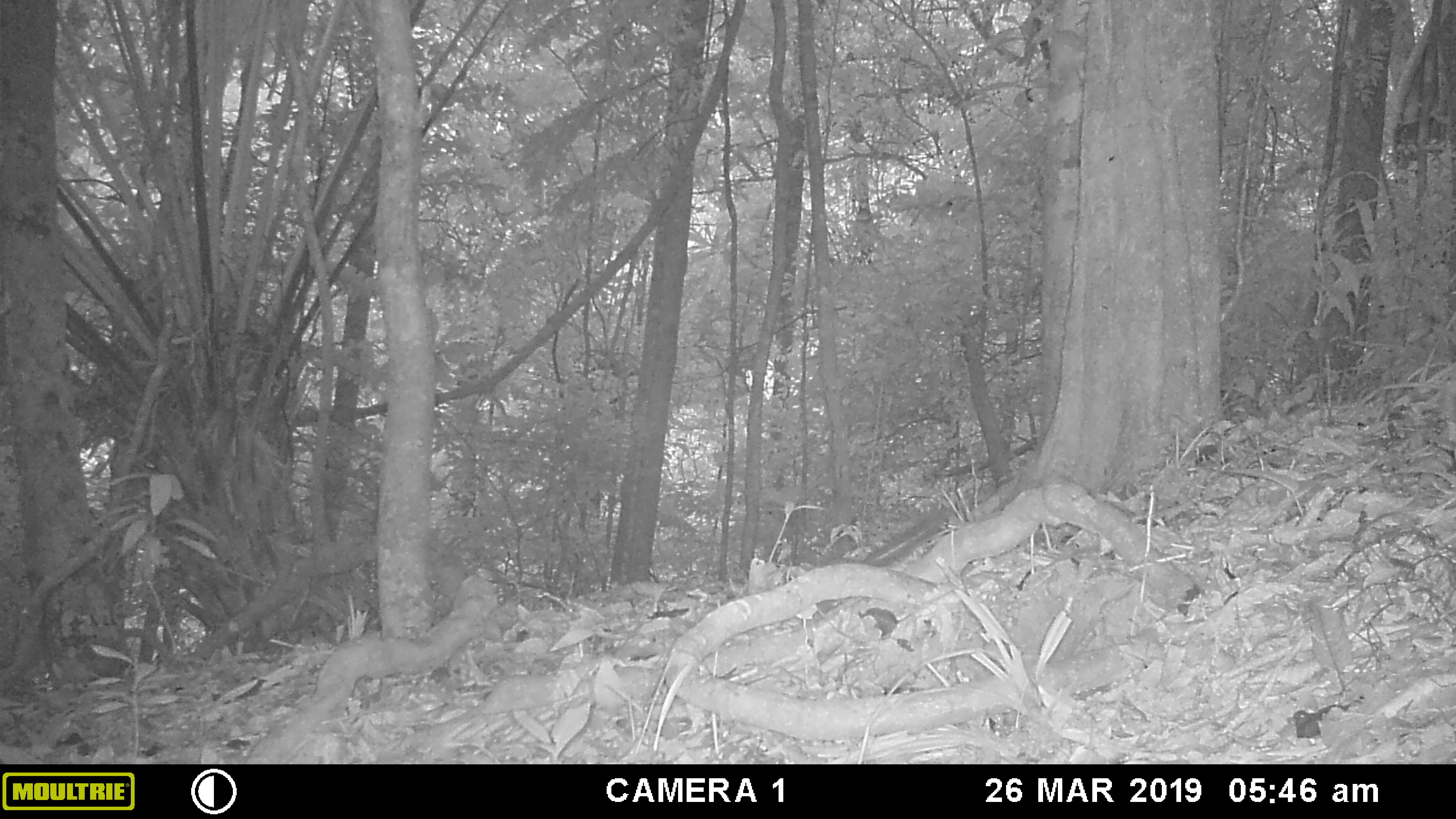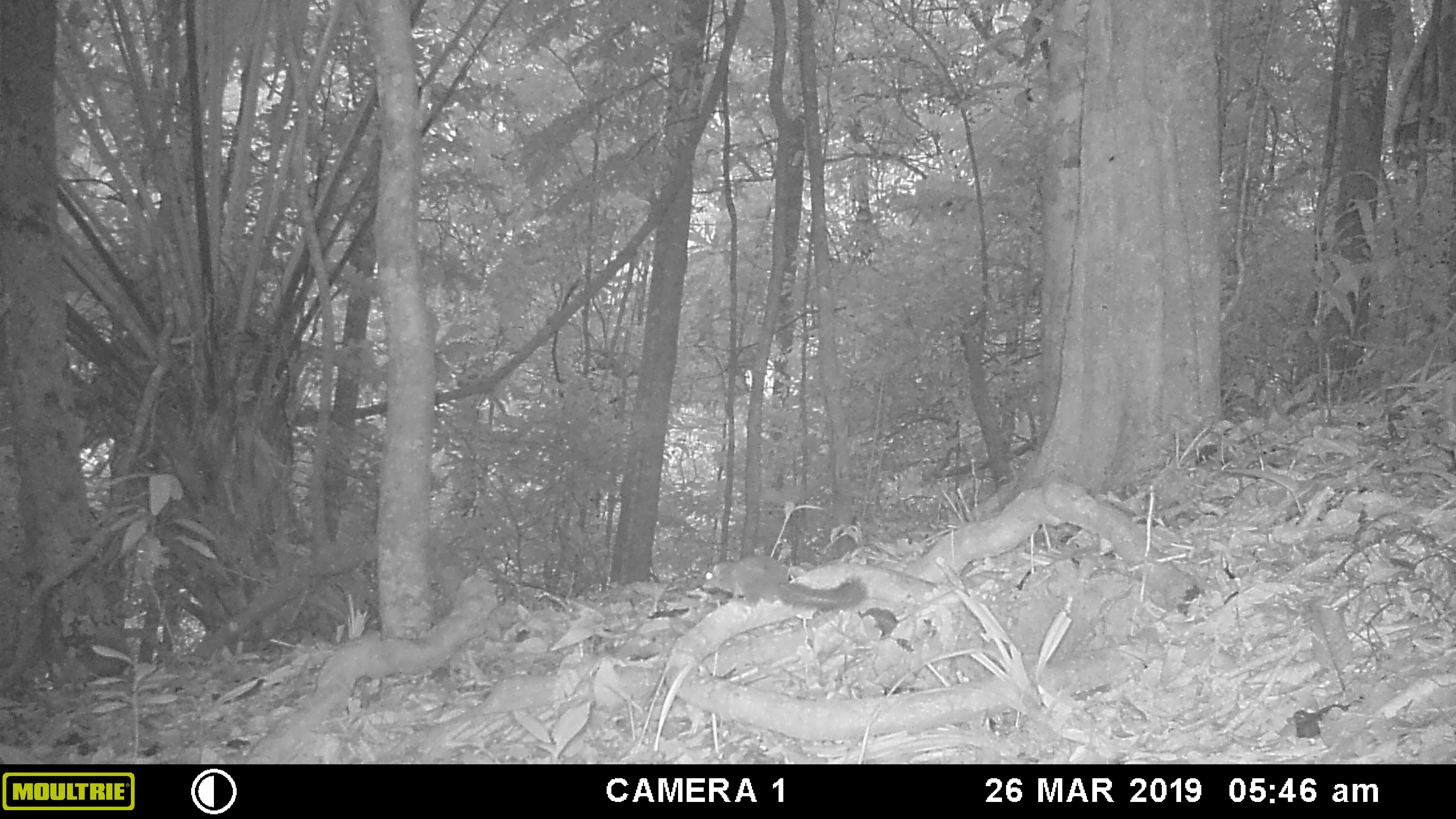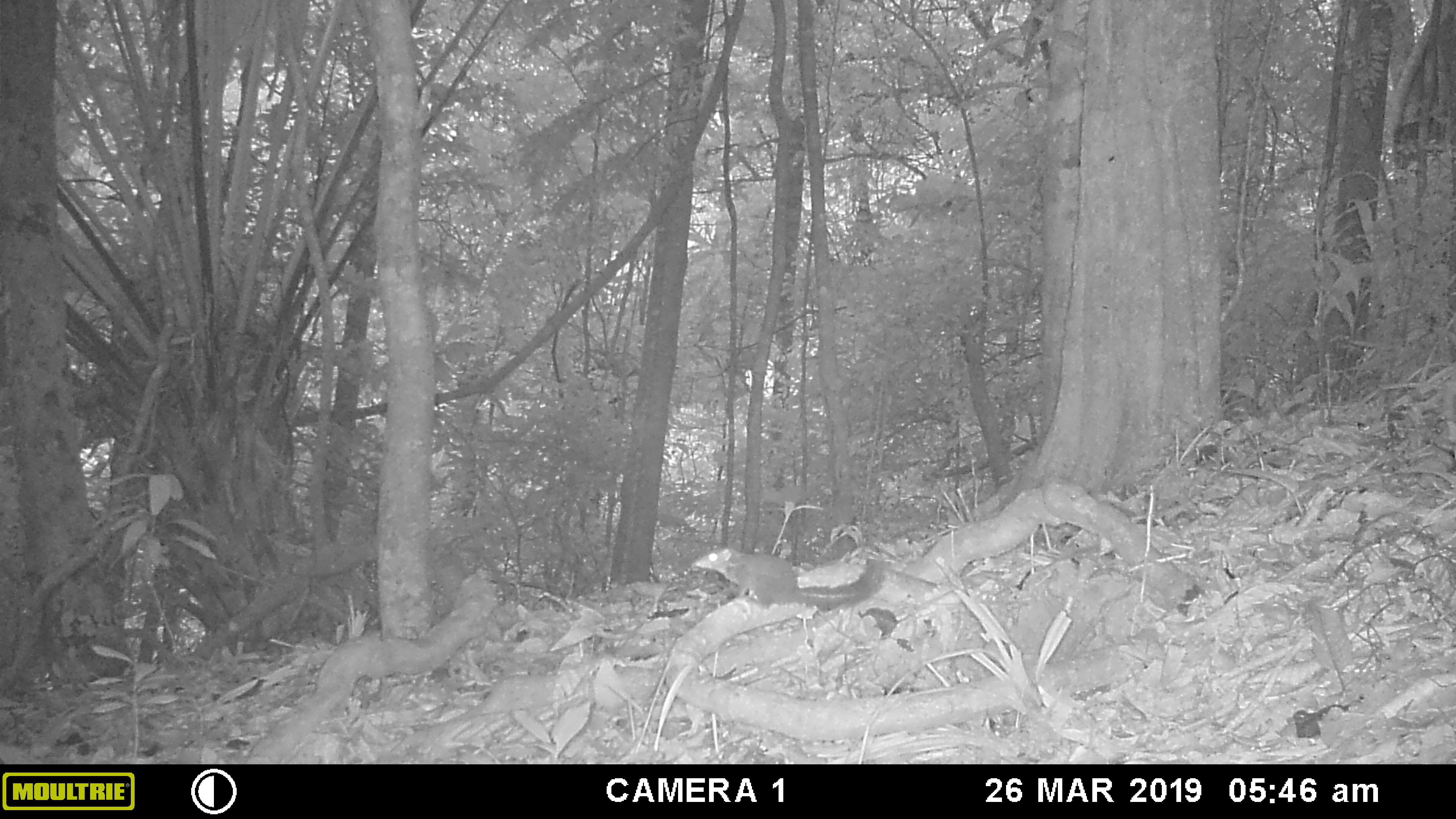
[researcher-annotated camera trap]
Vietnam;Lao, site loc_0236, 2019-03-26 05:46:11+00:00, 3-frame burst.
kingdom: Animalia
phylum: Chordata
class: Mammalia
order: Rodentia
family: Sciuridae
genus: Dremomys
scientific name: Dremomys rufigenis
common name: red-cheeked squirrel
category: red cheeked squirrel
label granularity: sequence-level